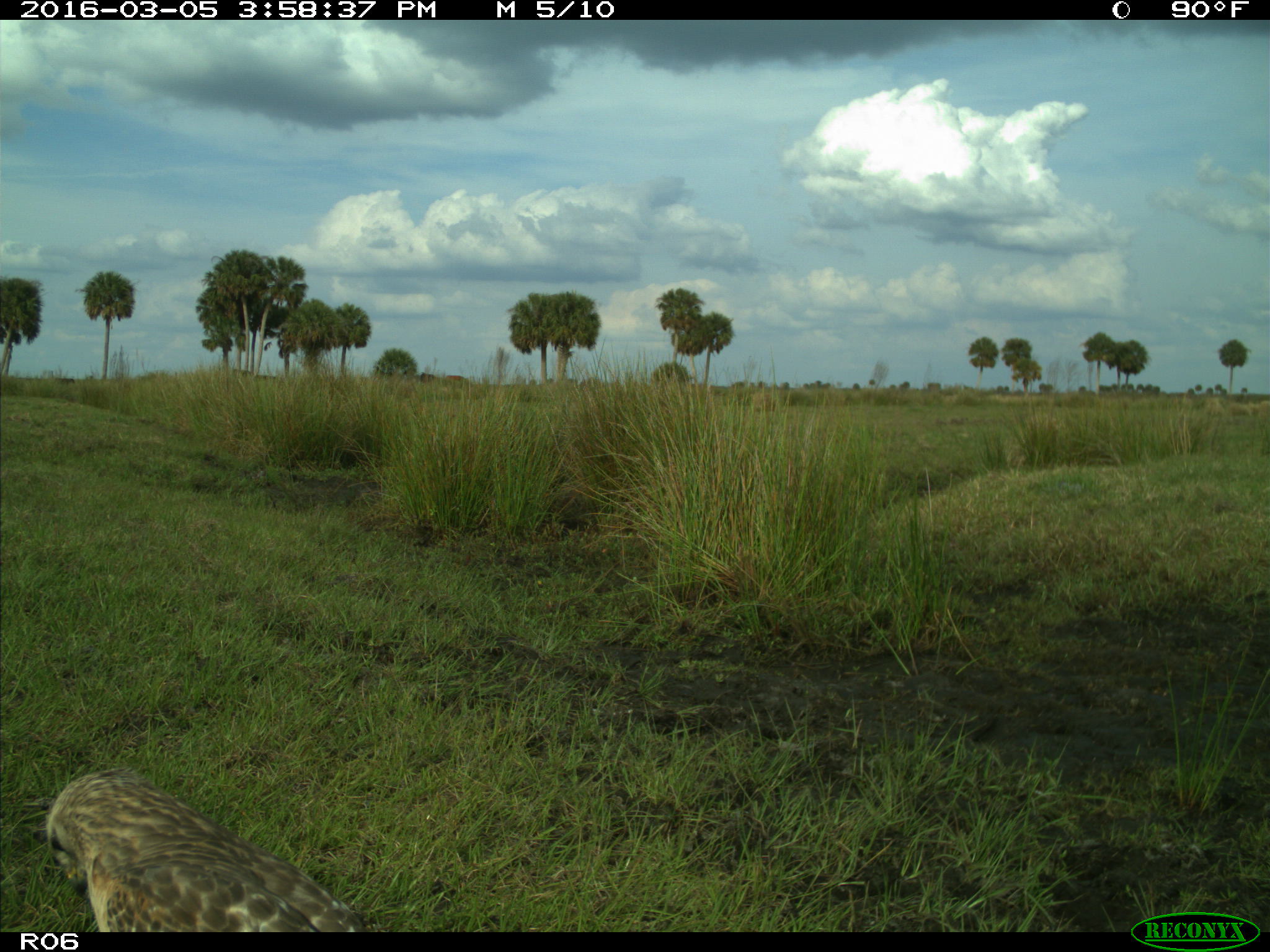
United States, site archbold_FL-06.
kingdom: Animalia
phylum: Chordata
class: Aves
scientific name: Aves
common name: birds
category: unidentified bird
Unidentified bird (birds) (Aves).